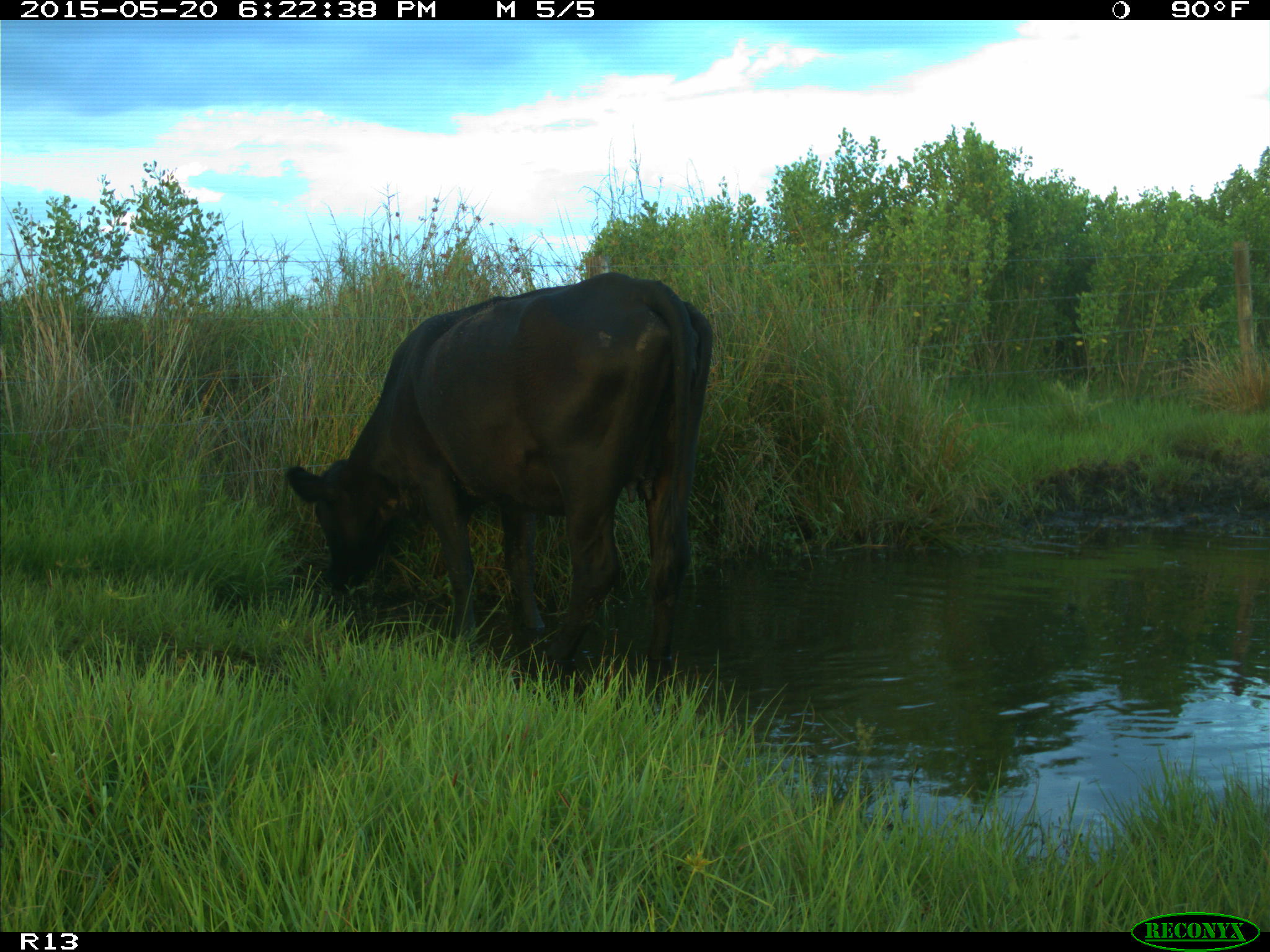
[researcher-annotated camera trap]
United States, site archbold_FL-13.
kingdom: Animalia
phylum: Chordata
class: Mammalia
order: Artiodactyla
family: Bovidae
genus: Bos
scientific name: Bos taurus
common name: domestic cow